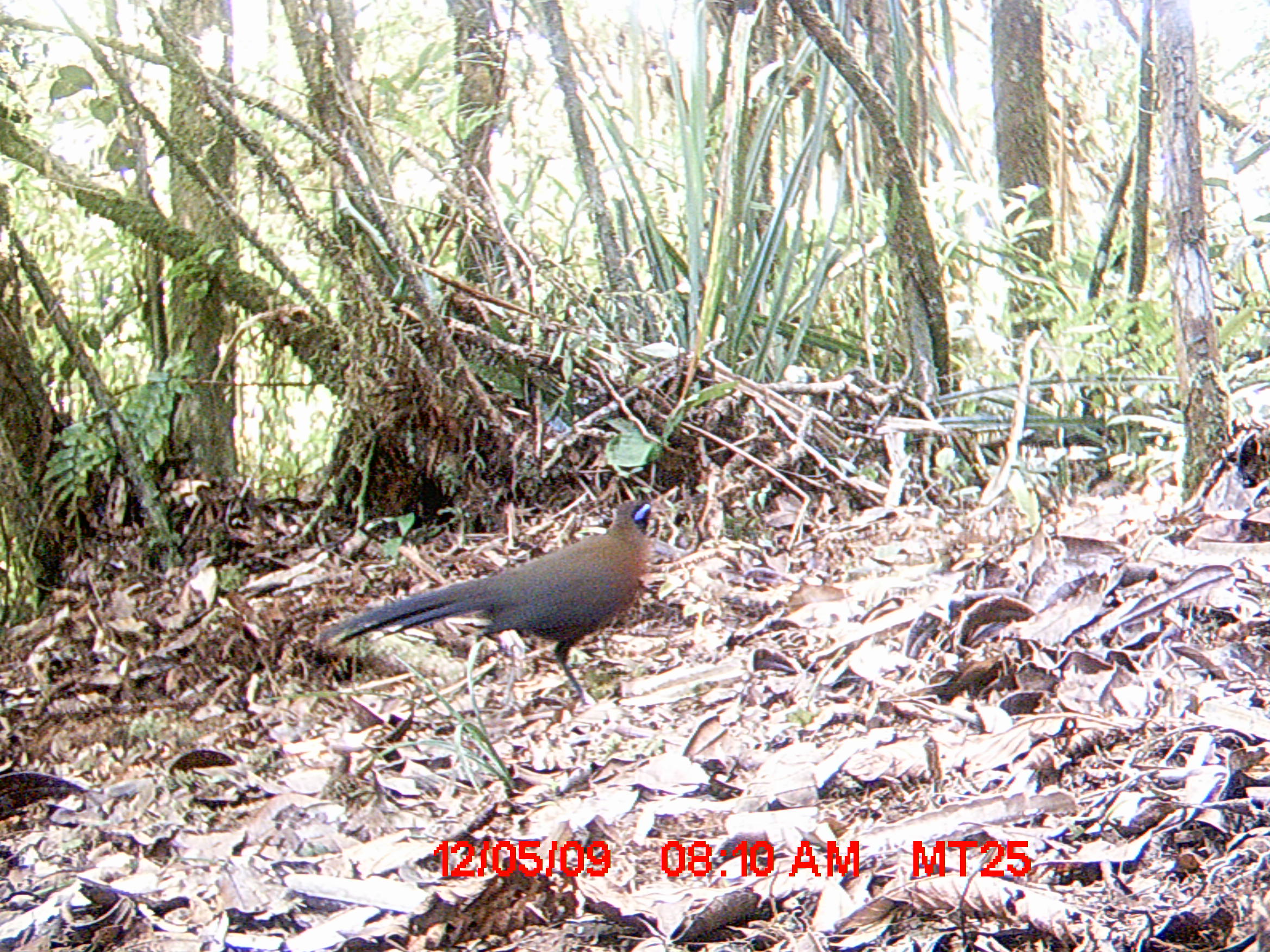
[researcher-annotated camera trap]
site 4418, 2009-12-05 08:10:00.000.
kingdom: Animalia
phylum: Chordata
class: Aves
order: Cuculiformes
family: Cuculidae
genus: Coua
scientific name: Coua serriana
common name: red-breasted coua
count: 1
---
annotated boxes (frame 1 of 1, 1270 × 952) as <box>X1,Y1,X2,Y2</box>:
coua serriana: <box>313,498,666,710</box>